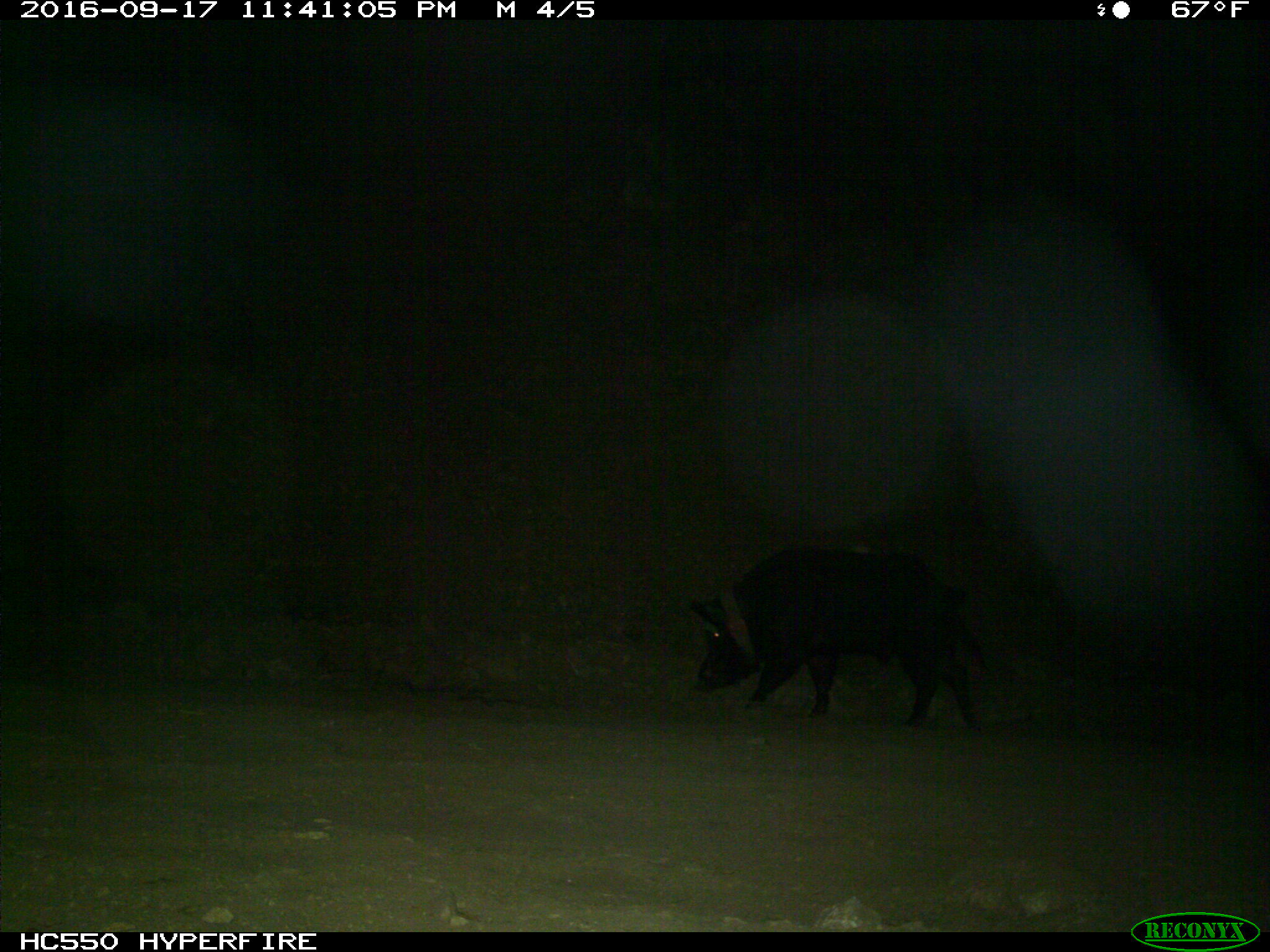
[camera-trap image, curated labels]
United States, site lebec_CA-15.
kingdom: Animalia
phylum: Chordata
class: Mammalia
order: Artiodactyla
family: Suidae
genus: Sus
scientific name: Sus scrofa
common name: wild boar